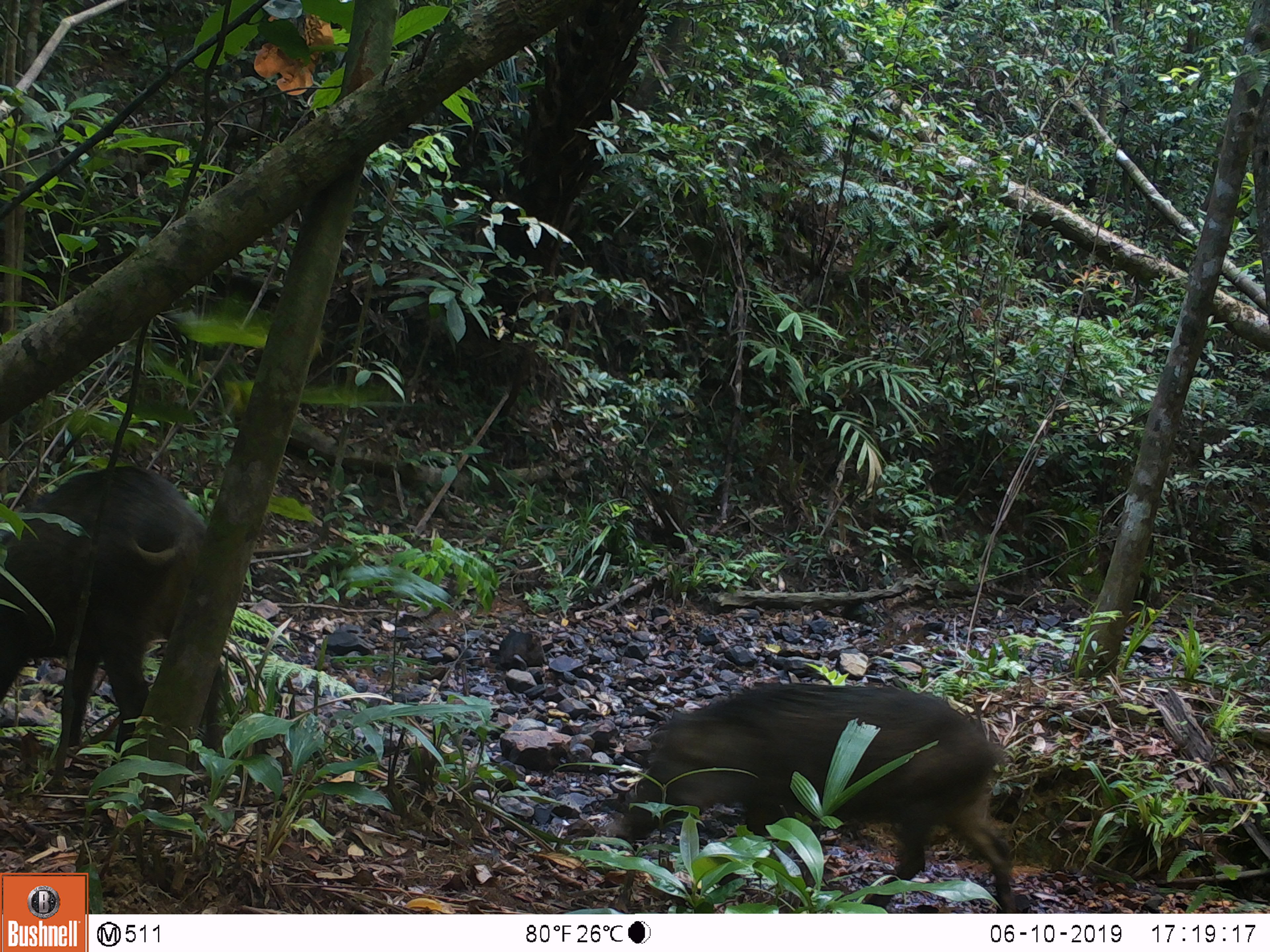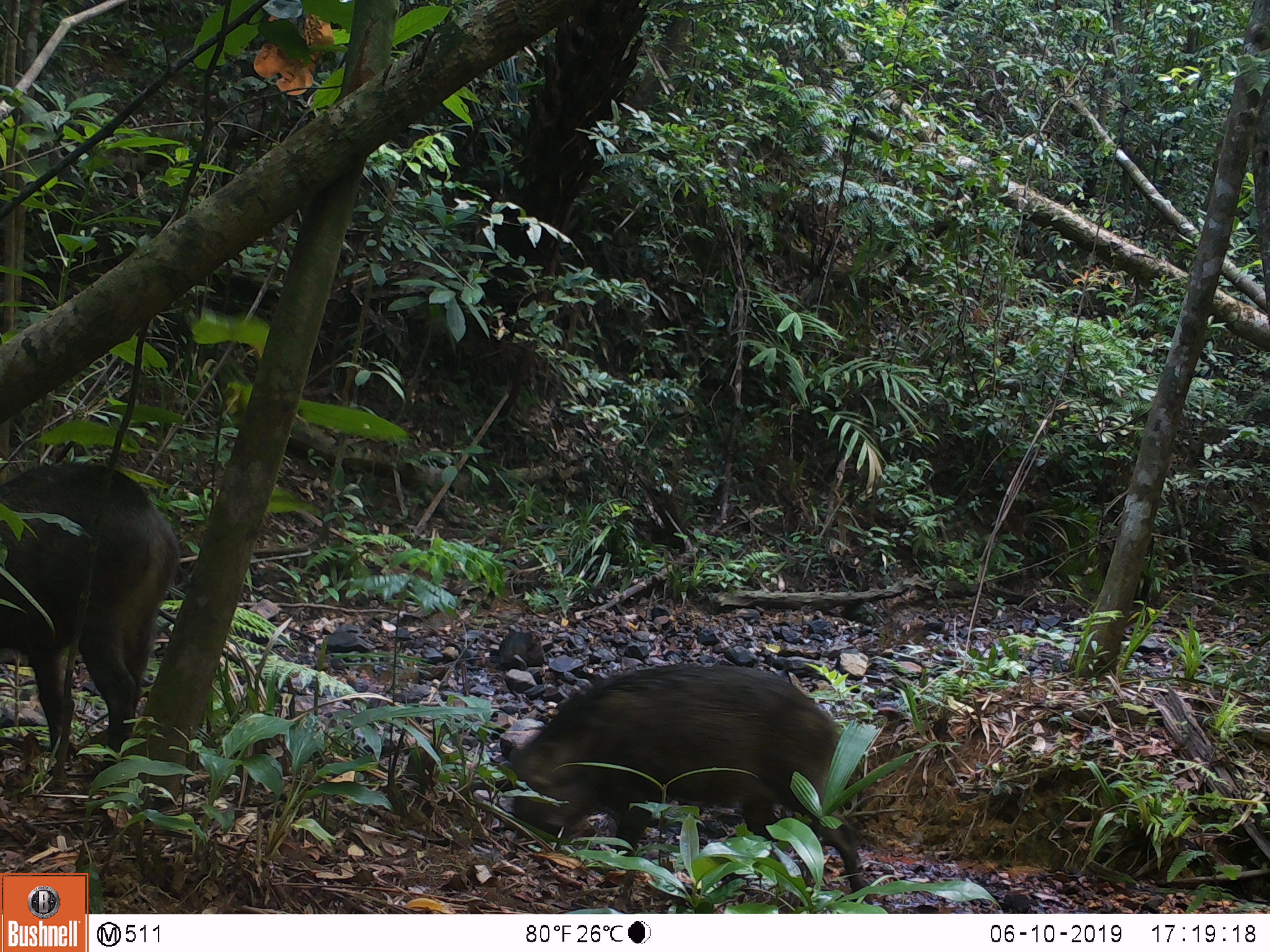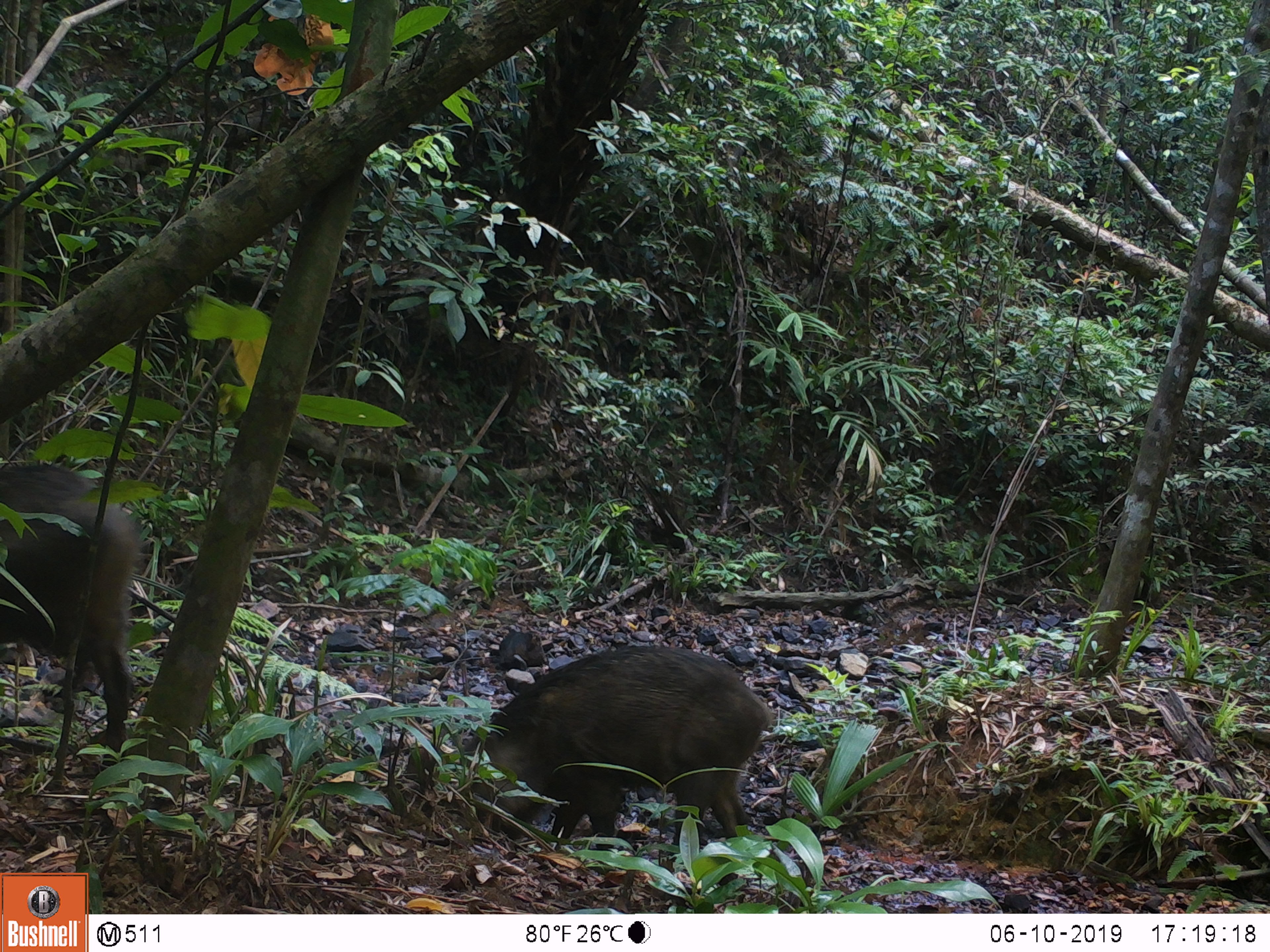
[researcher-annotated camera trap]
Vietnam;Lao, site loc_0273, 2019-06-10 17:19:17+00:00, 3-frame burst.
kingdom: Animalia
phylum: Chordata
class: Mammalia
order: Artiodactyla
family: Suidae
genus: Sus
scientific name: Sus scrofa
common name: eurasian wild pig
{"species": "eurasian wild pig (Sus scrofa)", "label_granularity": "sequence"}